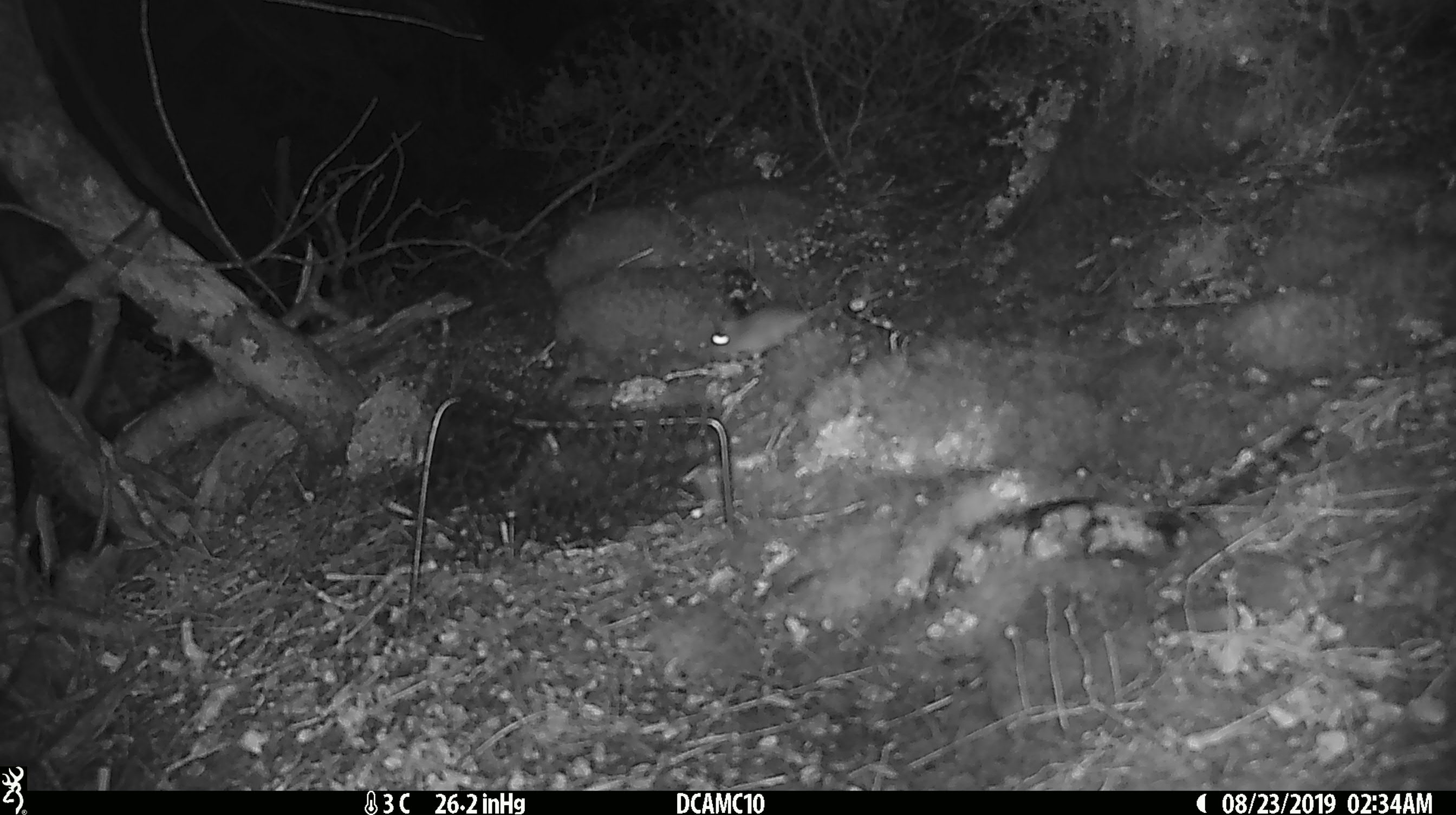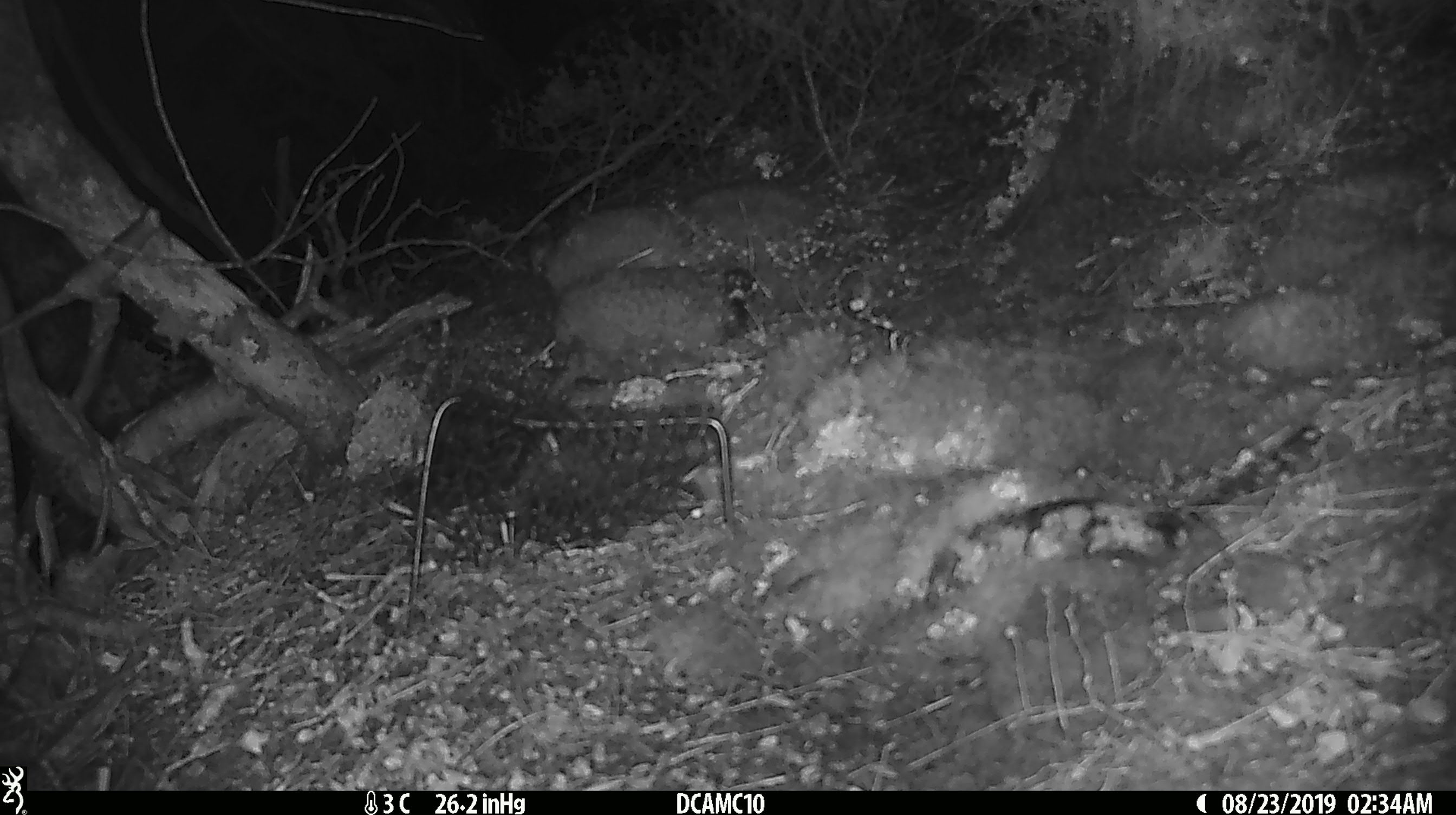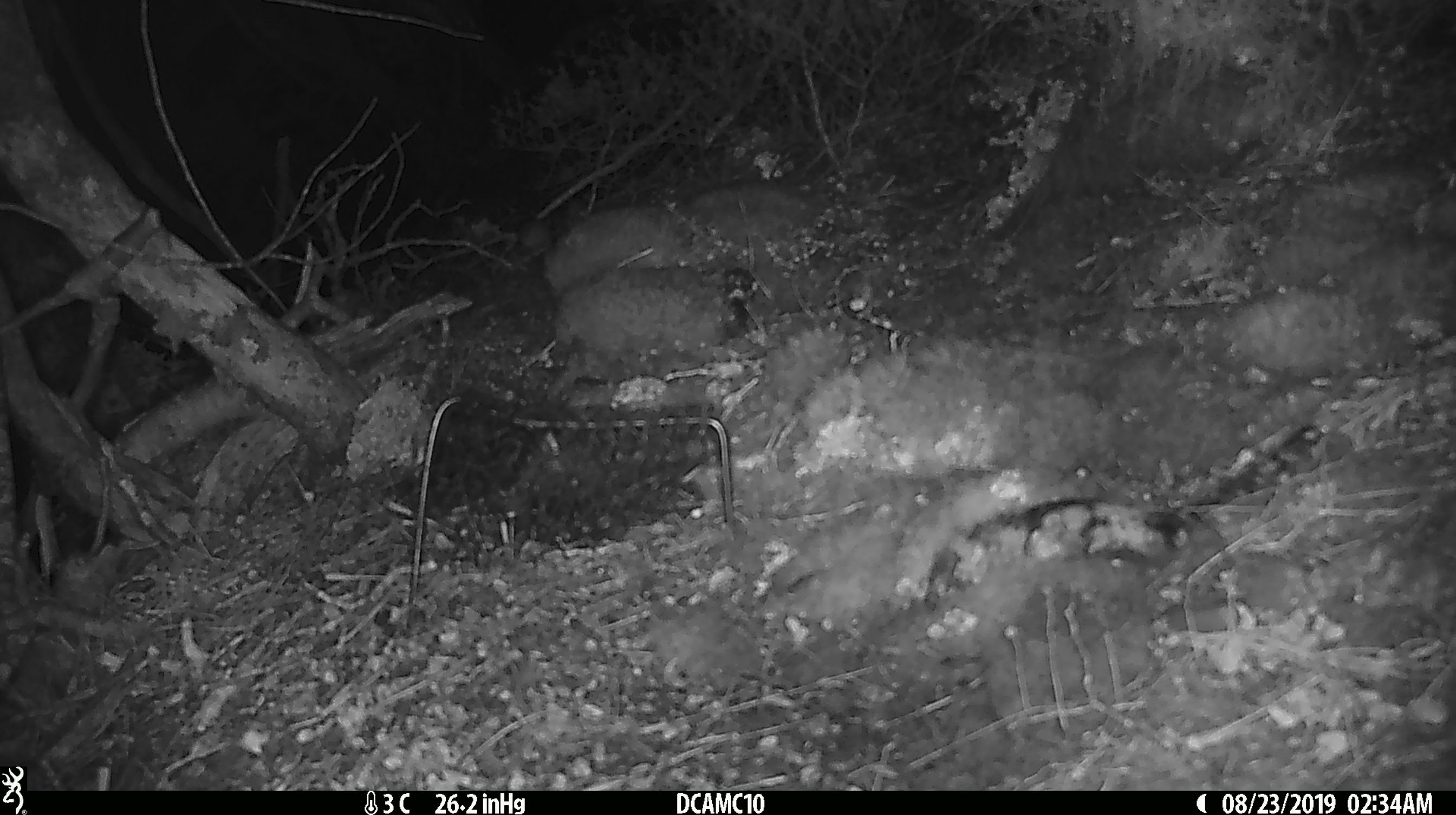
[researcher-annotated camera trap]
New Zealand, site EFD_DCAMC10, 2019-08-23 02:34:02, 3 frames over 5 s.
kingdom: Animalia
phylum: Chordata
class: Mammalia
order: Rodentia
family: Muridae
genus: Mus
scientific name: Mus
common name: mouse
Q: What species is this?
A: Mouse (Mus).